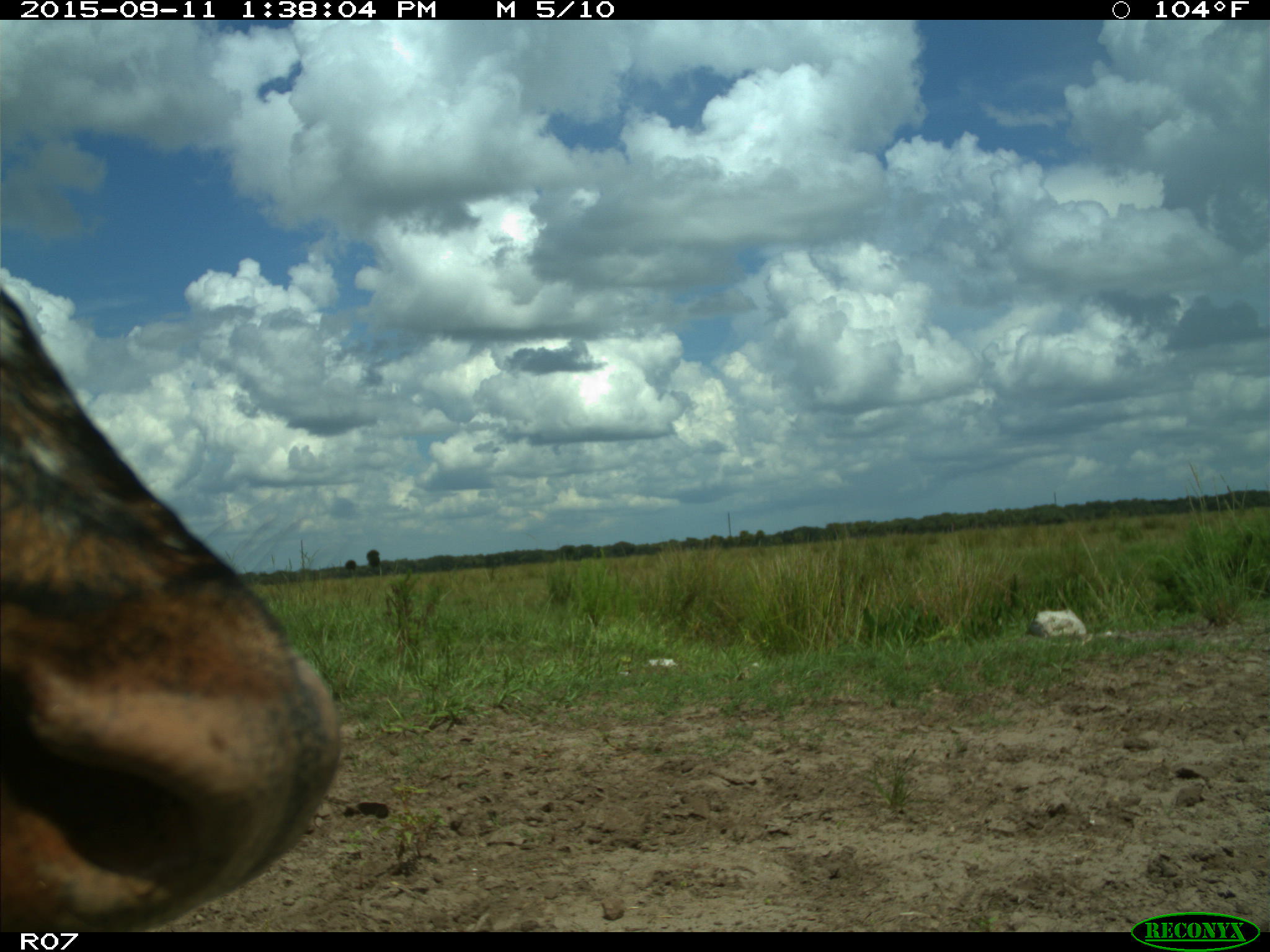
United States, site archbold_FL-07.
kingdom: Animalia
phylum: Chordata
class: Mammalia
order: Artiodactyla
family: Bovidae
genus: Bos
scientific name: Bos taurus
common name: domestic cow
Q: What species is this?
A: Bos taurus (domestic cow).